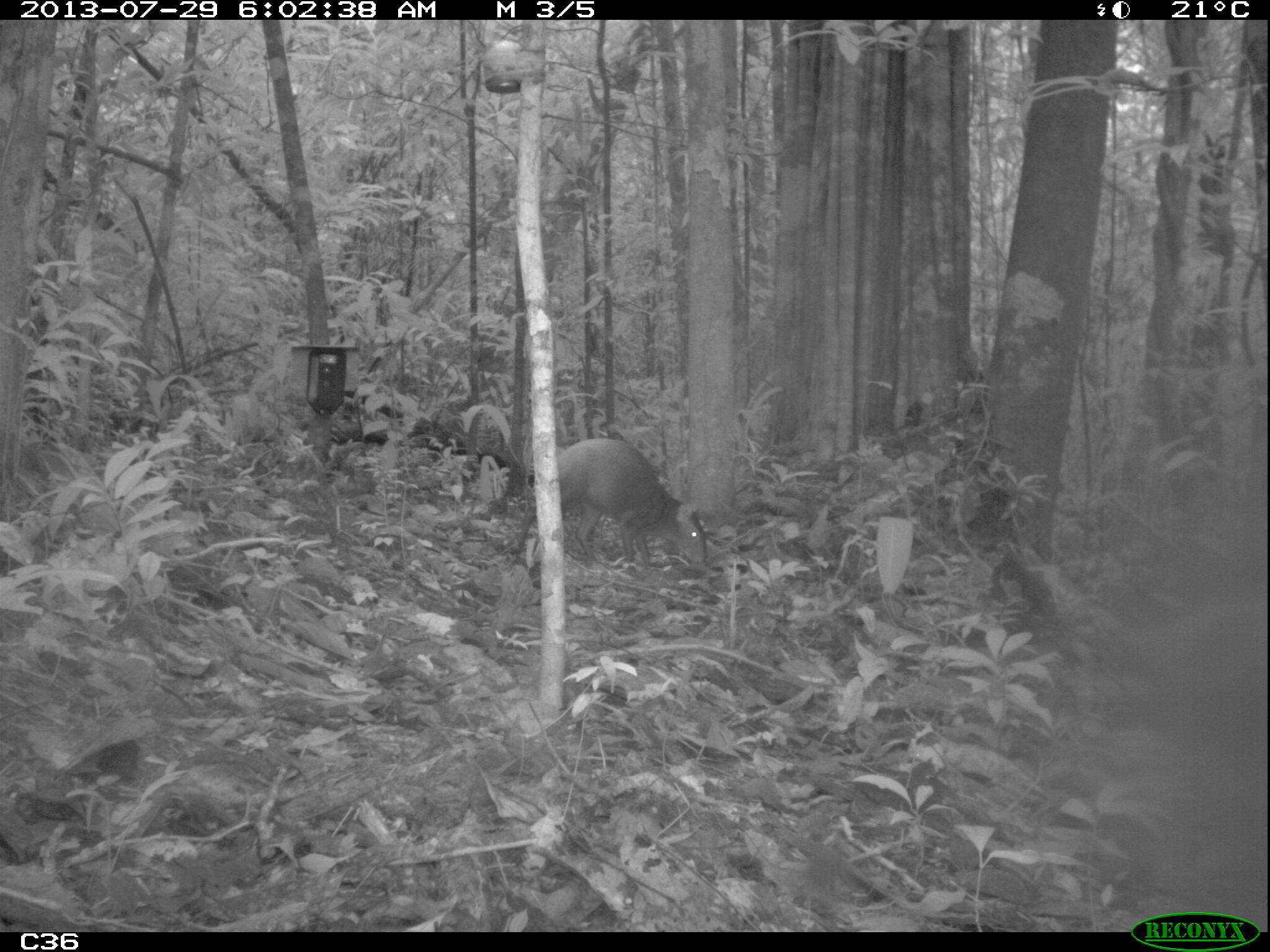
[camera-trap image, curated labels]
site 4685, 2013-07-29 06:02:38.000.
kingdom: Animalia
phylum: Chordata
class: Mammalia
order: Rodentia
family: Dasyproctidae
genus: Dasyprocta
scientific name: Dasyprocta leporina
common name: red-rumped agouti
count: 1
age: adult